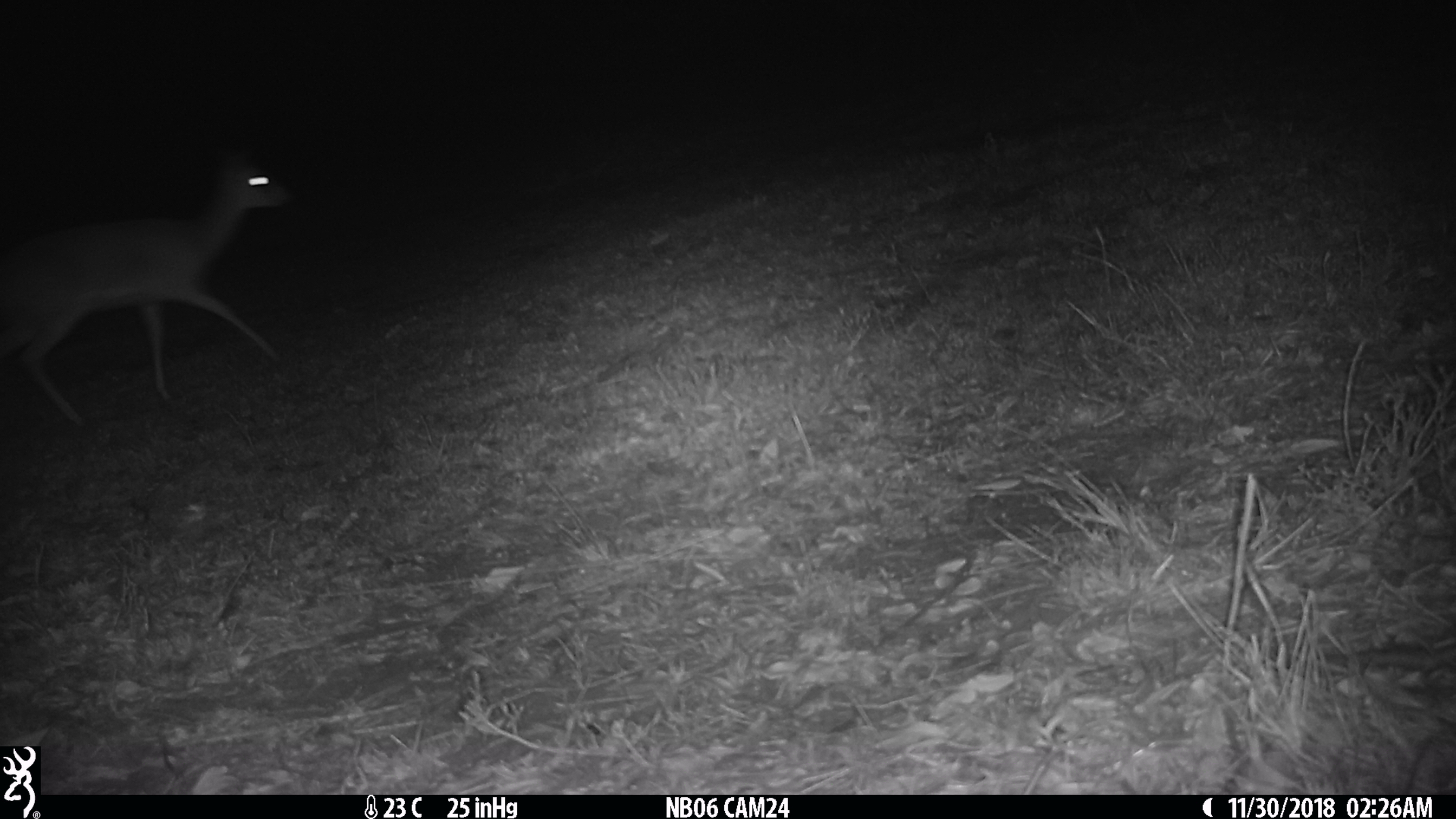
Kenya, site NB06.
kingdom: Animalia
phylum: Chordata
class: Mammalia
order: Artiodactyla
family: Bovidae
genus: Madoqua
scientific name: Madoqua kirkii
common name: kirk's dik-dik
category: dikdik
Dikdik (kirk's dik-dik) (Madoqua kirkii).